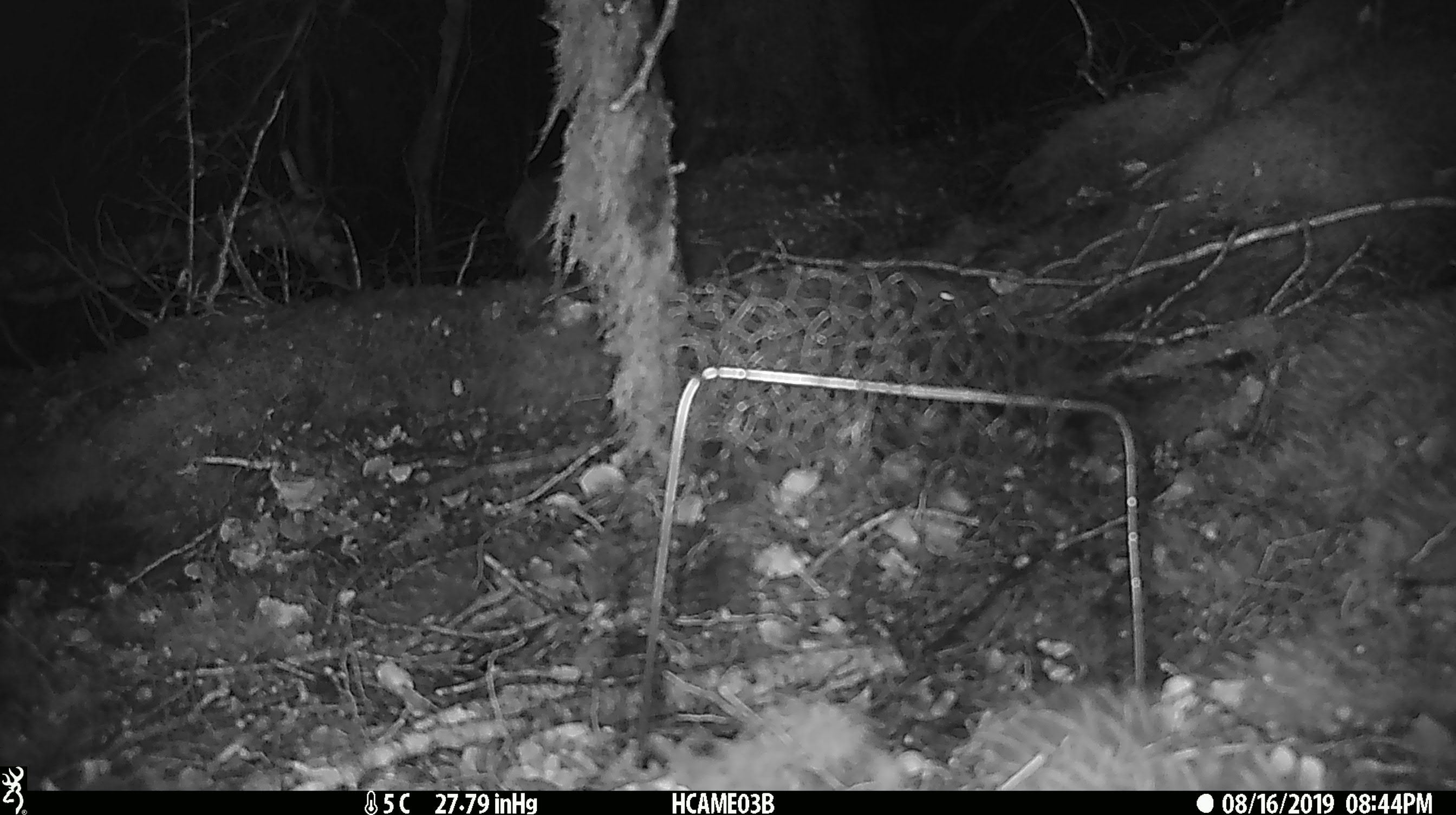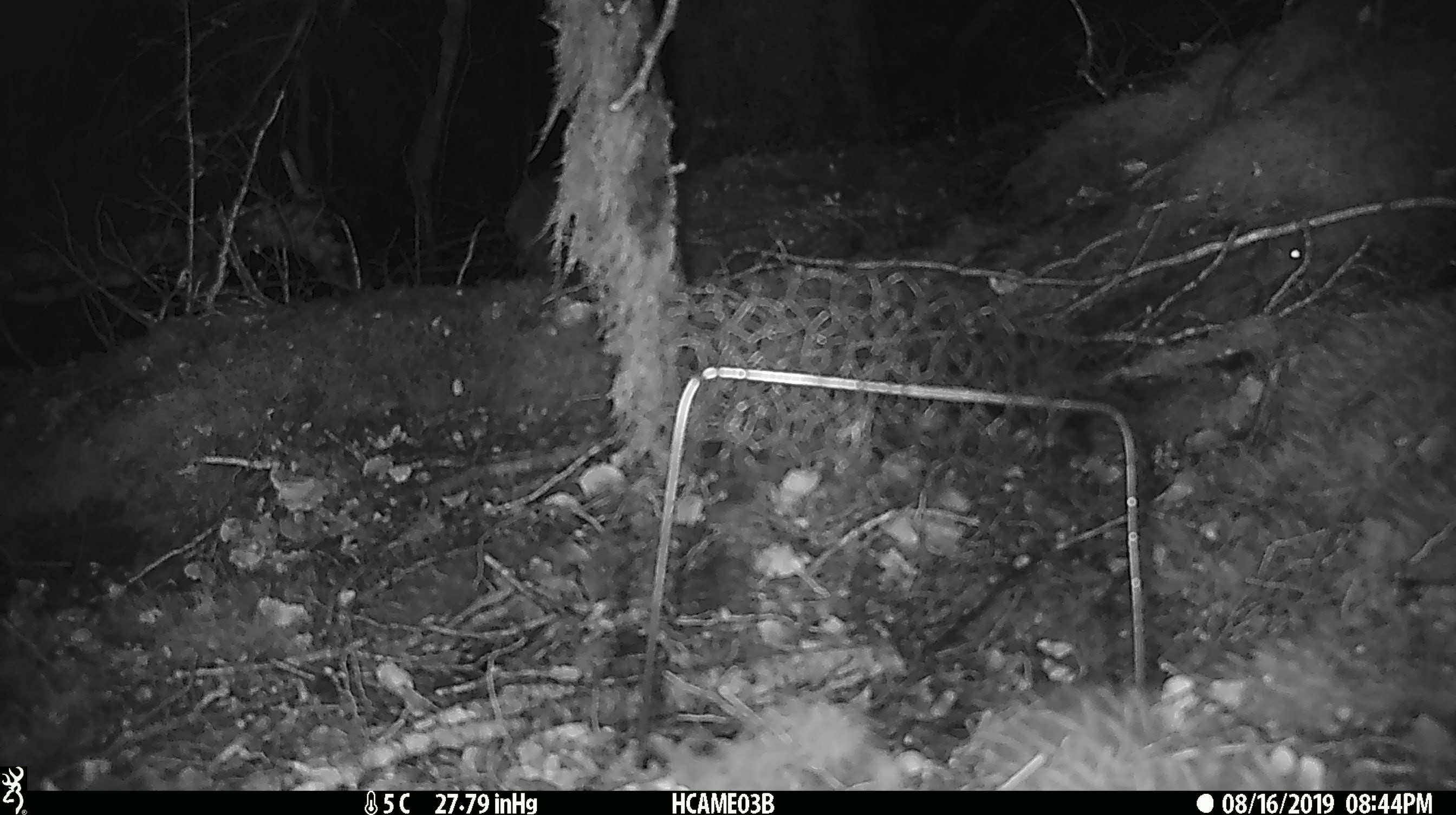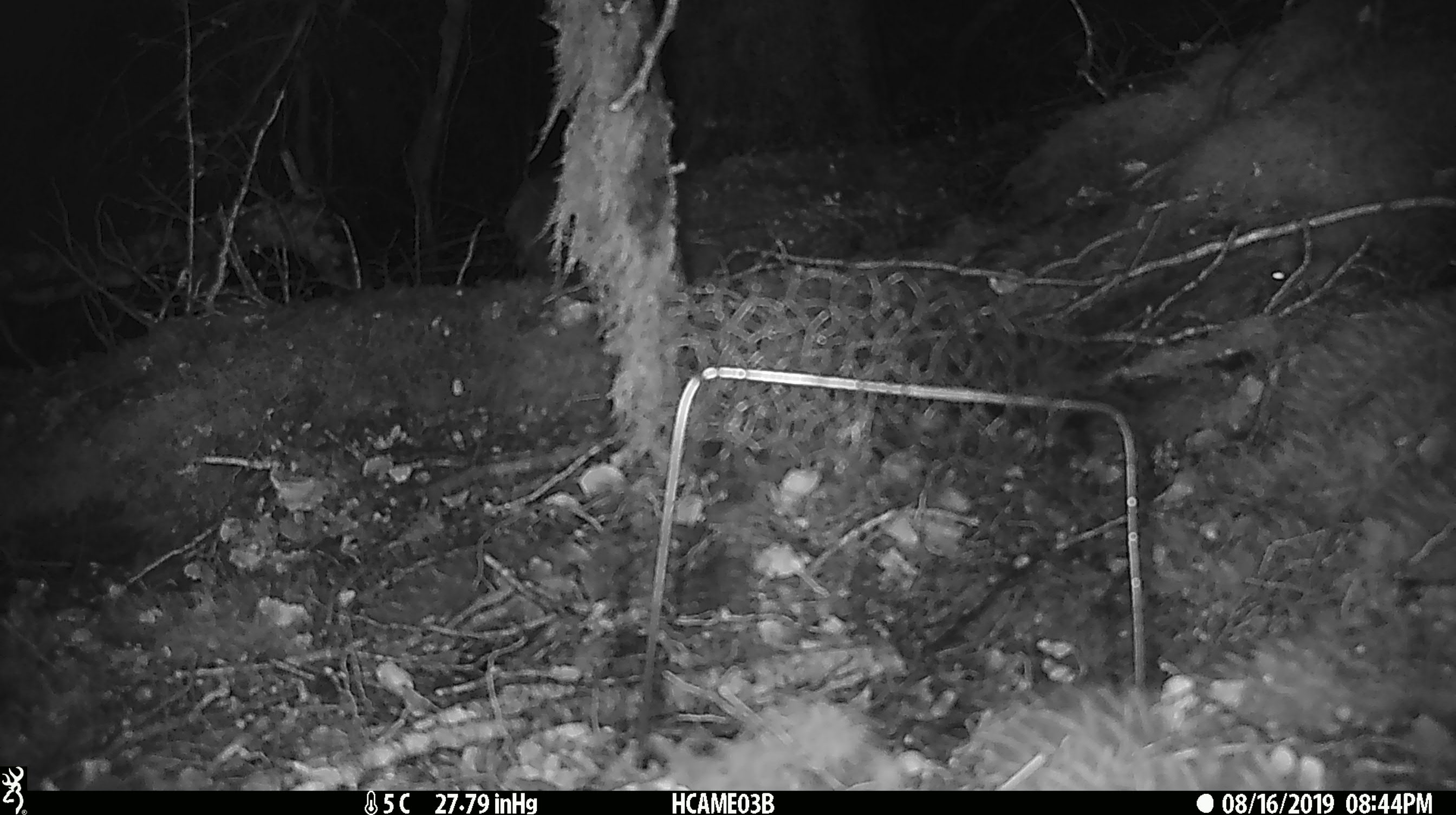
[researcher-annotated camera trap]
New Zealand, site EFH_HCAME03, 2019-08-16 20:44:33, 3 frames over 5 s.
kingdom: Animalia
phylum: Chordata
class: Mammalia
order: Rodentia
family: Muridae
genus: Mus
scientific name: Mus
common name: mouse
Mouse (Mus).